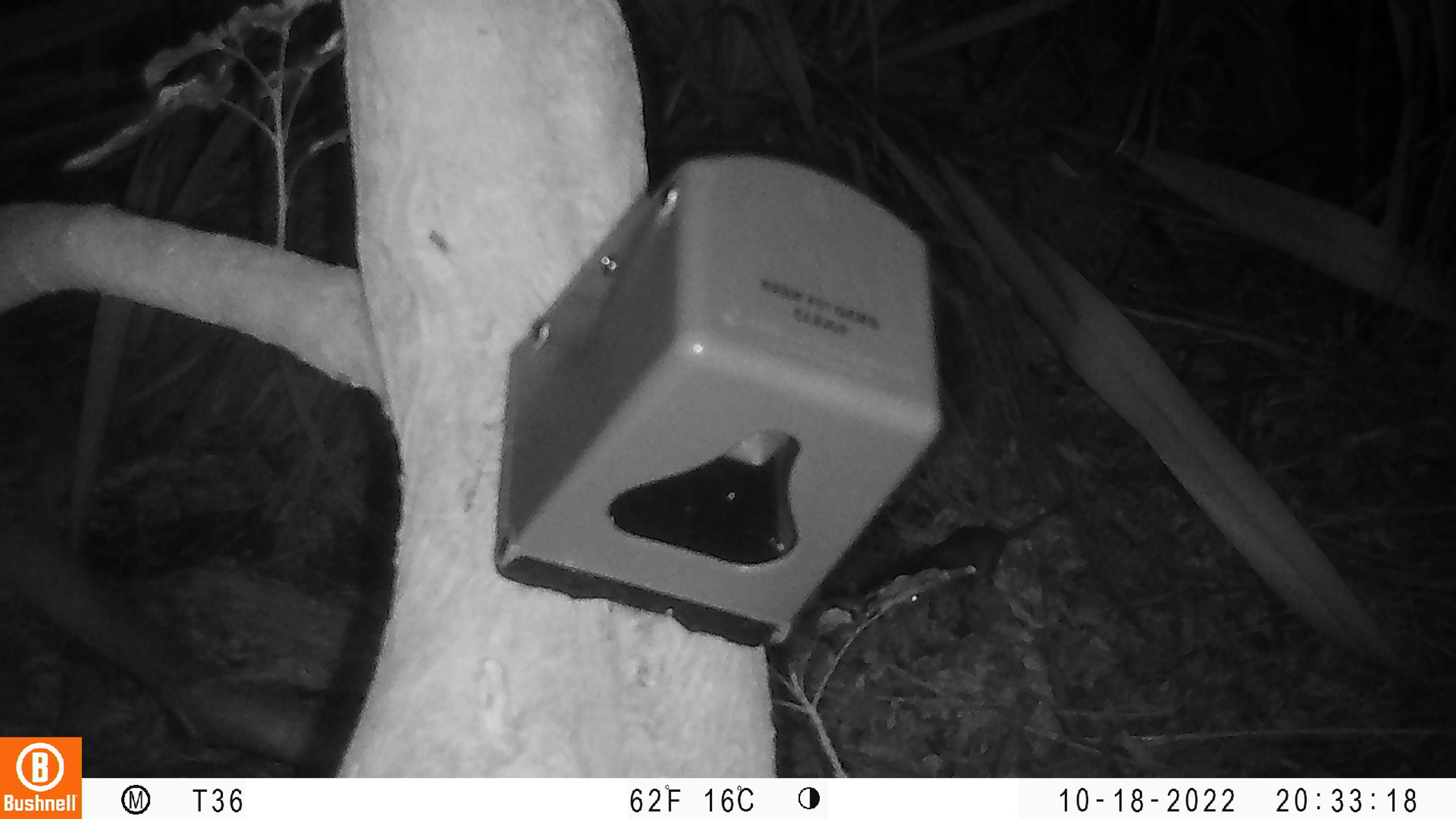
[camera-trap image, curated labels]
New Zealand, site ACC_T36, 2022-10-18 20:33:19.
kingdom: Animalia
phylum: Chordata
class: Mammalia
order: Rodentia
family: Muridae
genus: Rattus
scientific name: Rattus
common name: rat